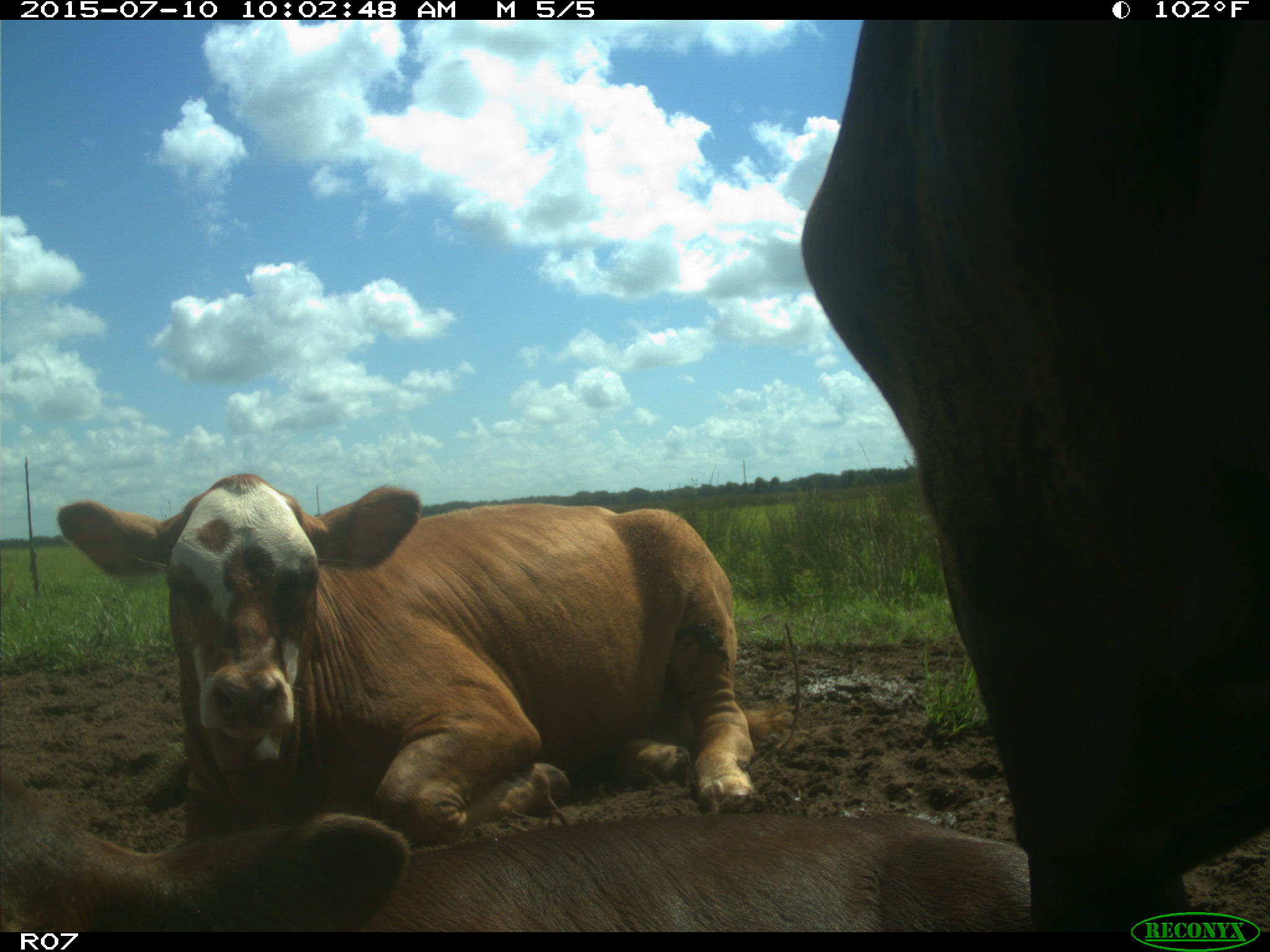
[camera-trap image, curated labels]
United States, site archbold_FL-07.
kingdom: Animalia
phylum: Chordata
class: Mammalia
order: Artiodactyla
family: Bovidae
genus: Bos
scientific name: Bos taurus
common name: domestic cow